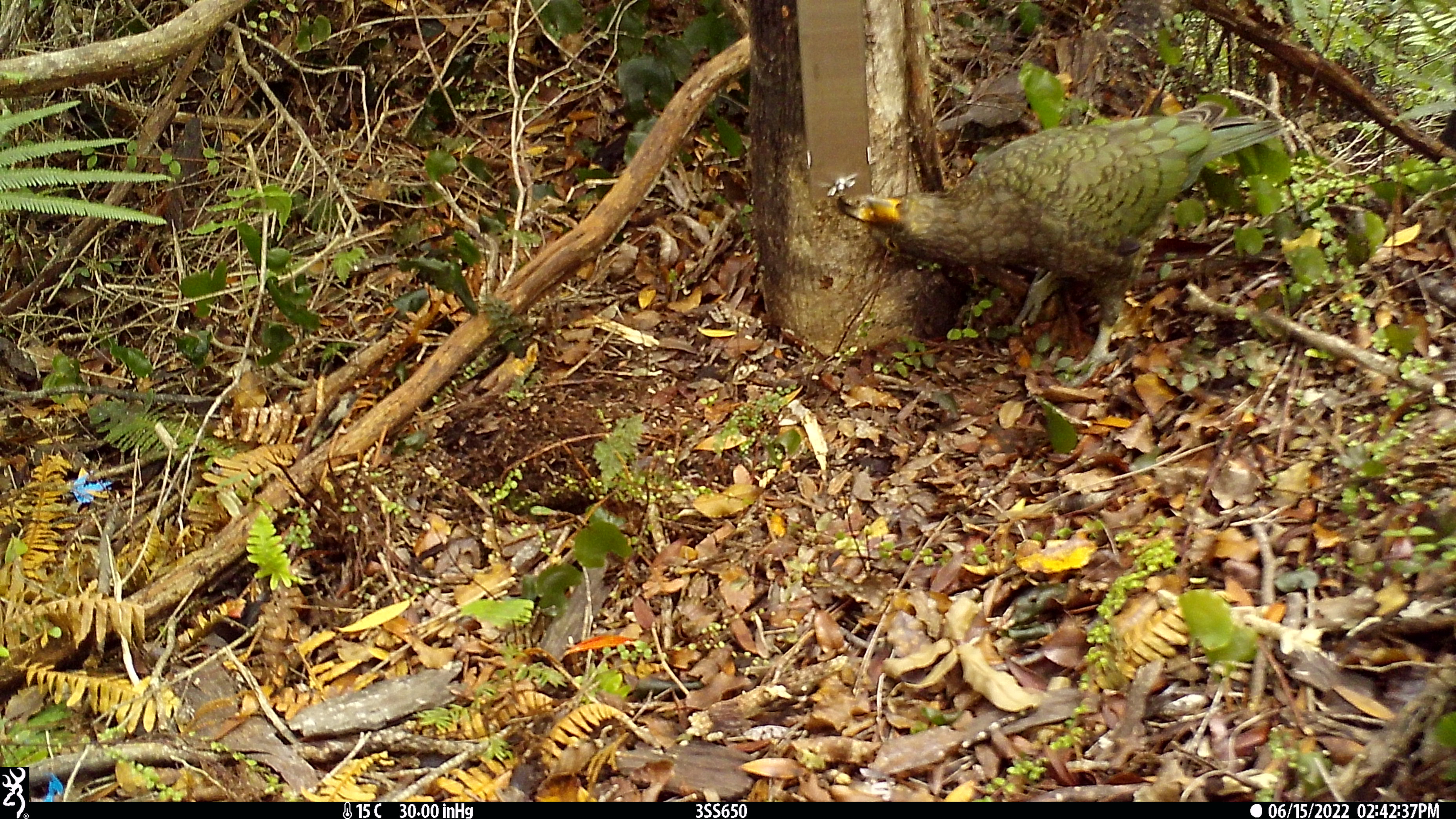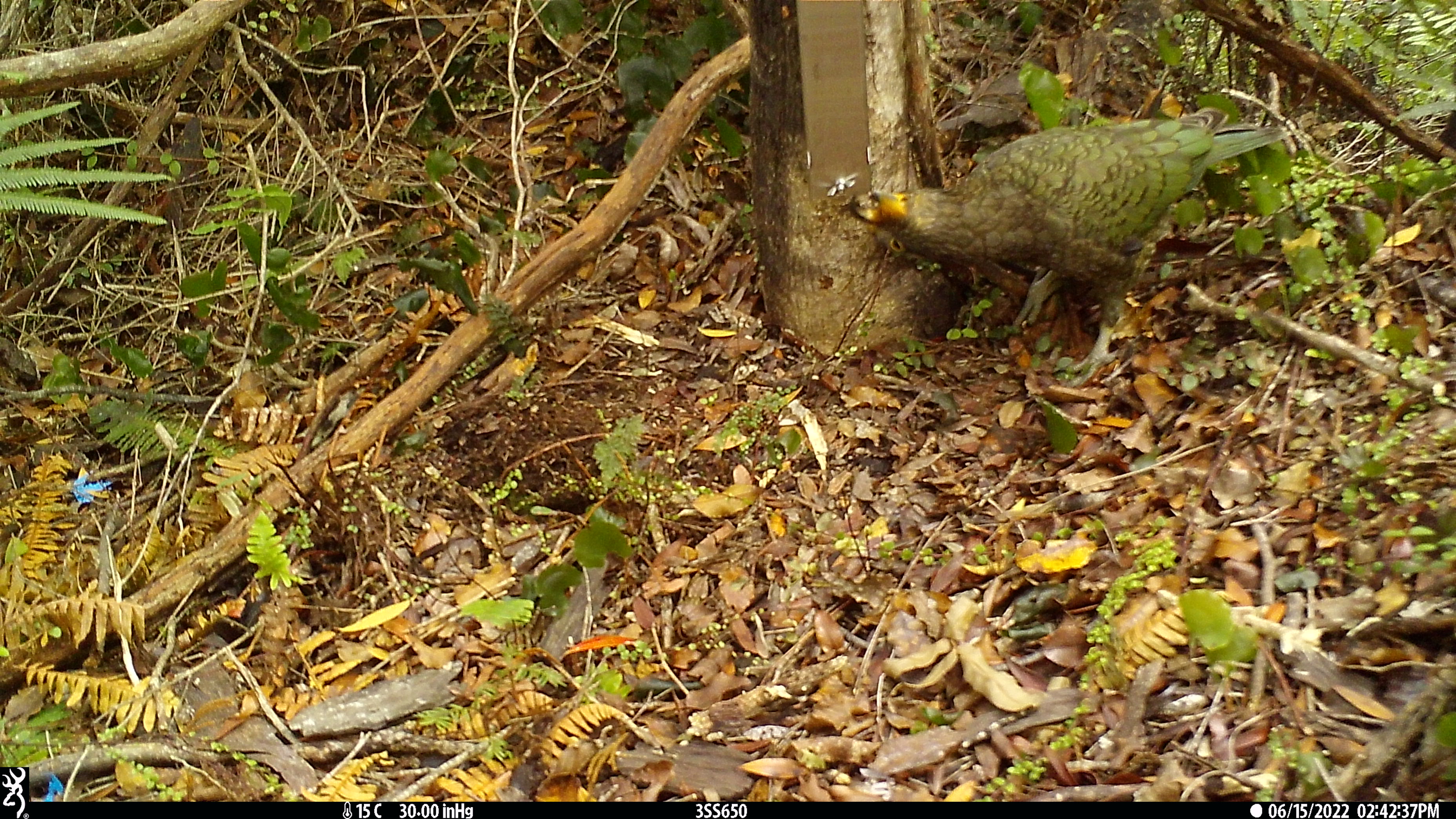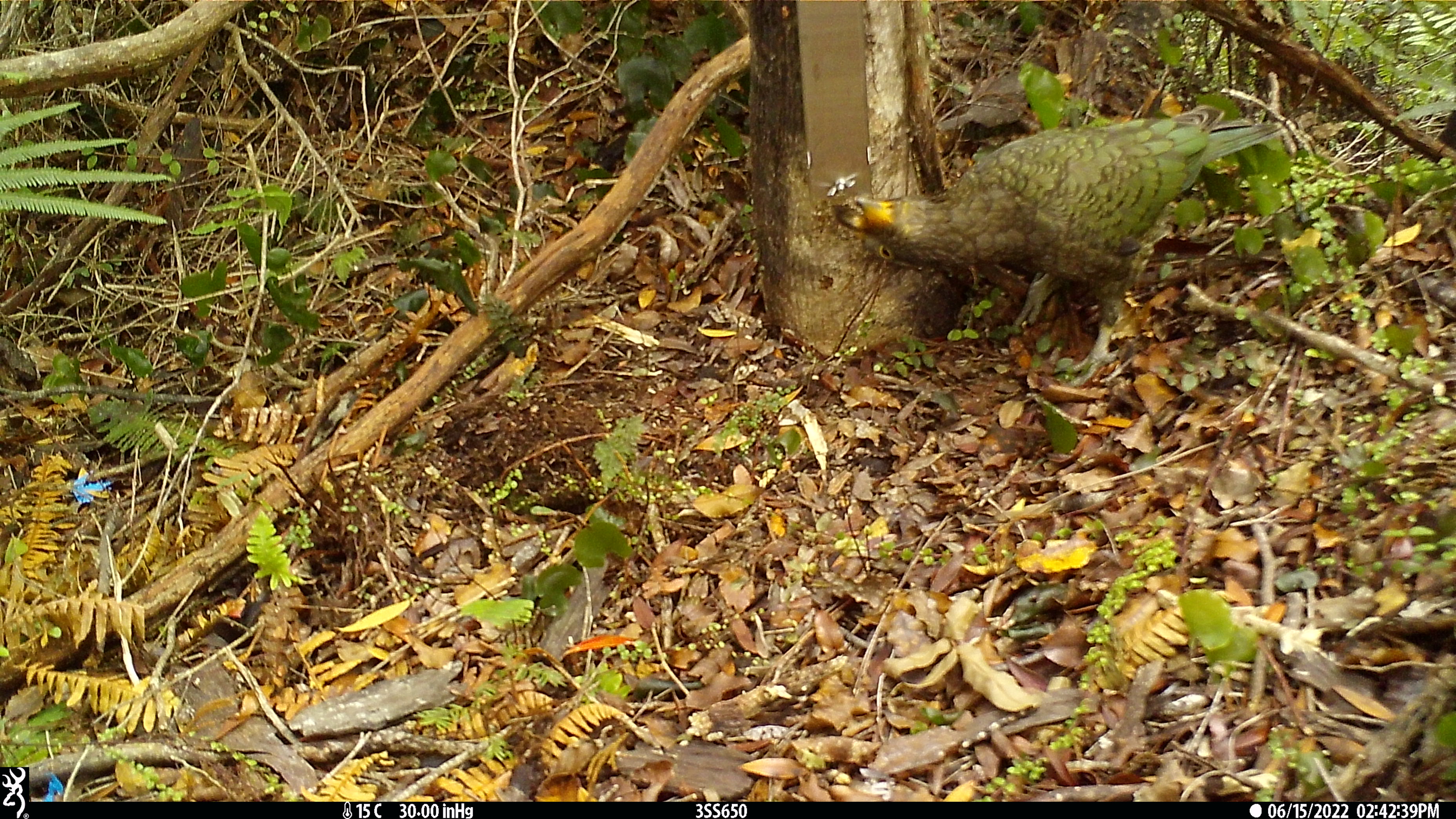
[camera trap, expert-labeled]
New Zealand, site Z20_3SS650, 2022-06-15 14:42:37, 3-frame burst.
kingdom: Animalia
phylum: Chordata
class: Aves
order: Psittaciformes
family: Strigopidae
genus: Nestor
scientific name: Nestor notabilis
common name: kea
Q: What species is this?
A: Kea (Nestor notabilis).